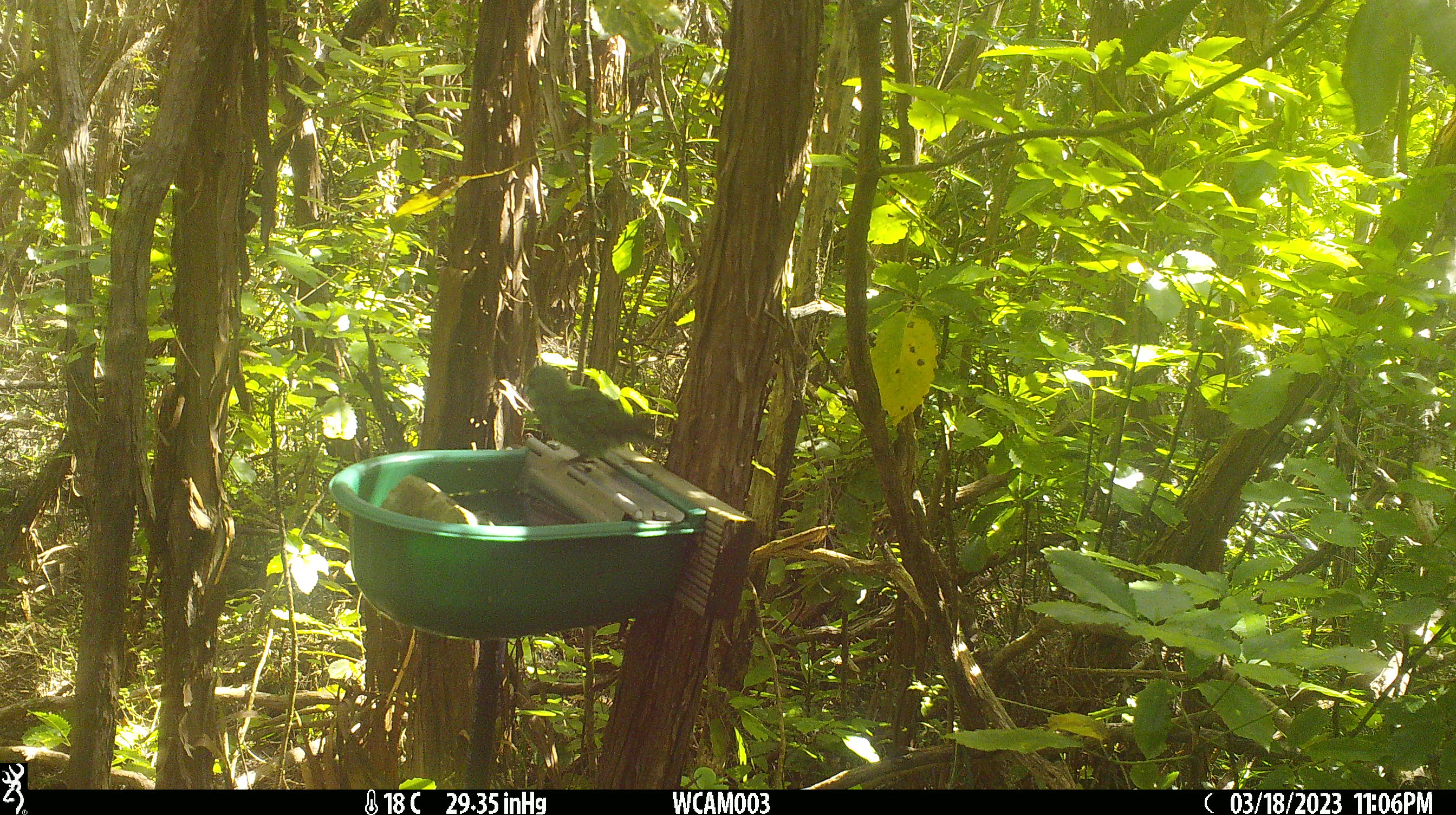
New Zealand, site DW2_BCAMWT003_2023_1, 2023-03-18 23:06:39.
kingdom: Animalia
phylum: Chordata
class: Aves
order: Psittaciformes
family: Psittaculidae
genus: Cyanoramphus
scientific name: Cyanoramphus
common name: parakeet